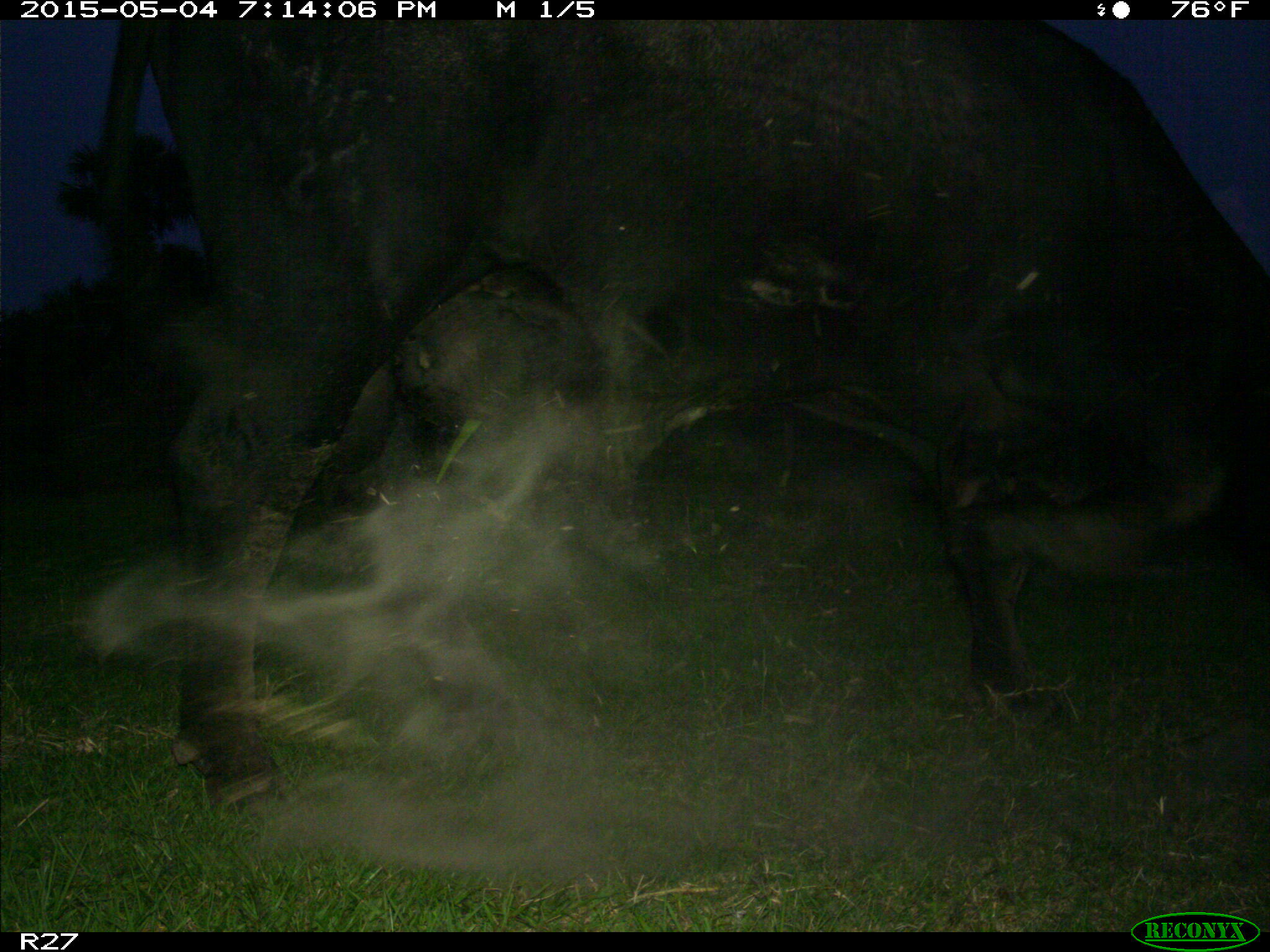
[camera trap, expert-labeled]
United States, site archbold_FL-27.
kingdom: Animalia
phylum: Chordata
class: Mammalia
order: Artiodactyla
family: Bovidae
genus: Bos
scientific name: Bos taurus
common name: domestic cow